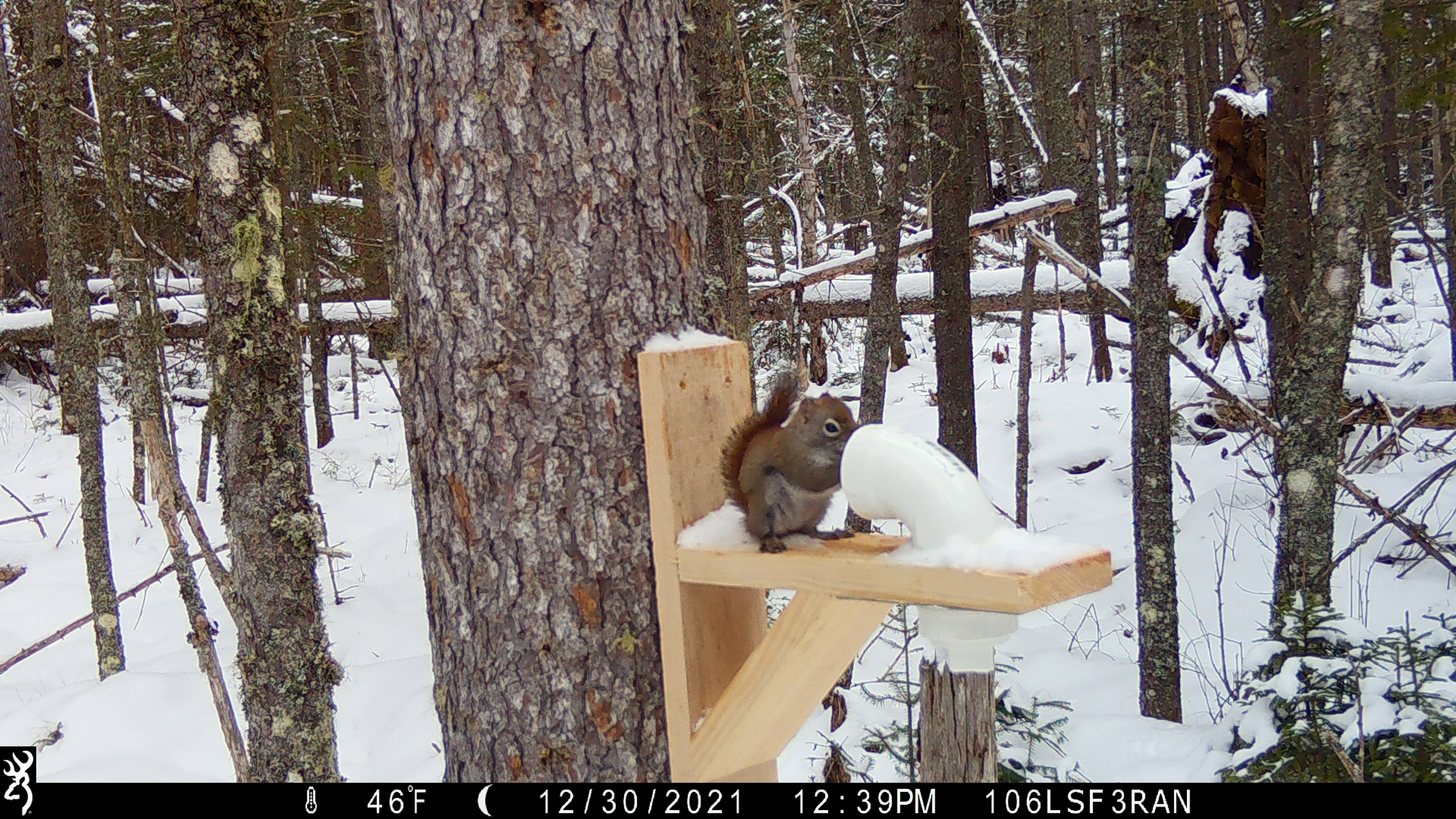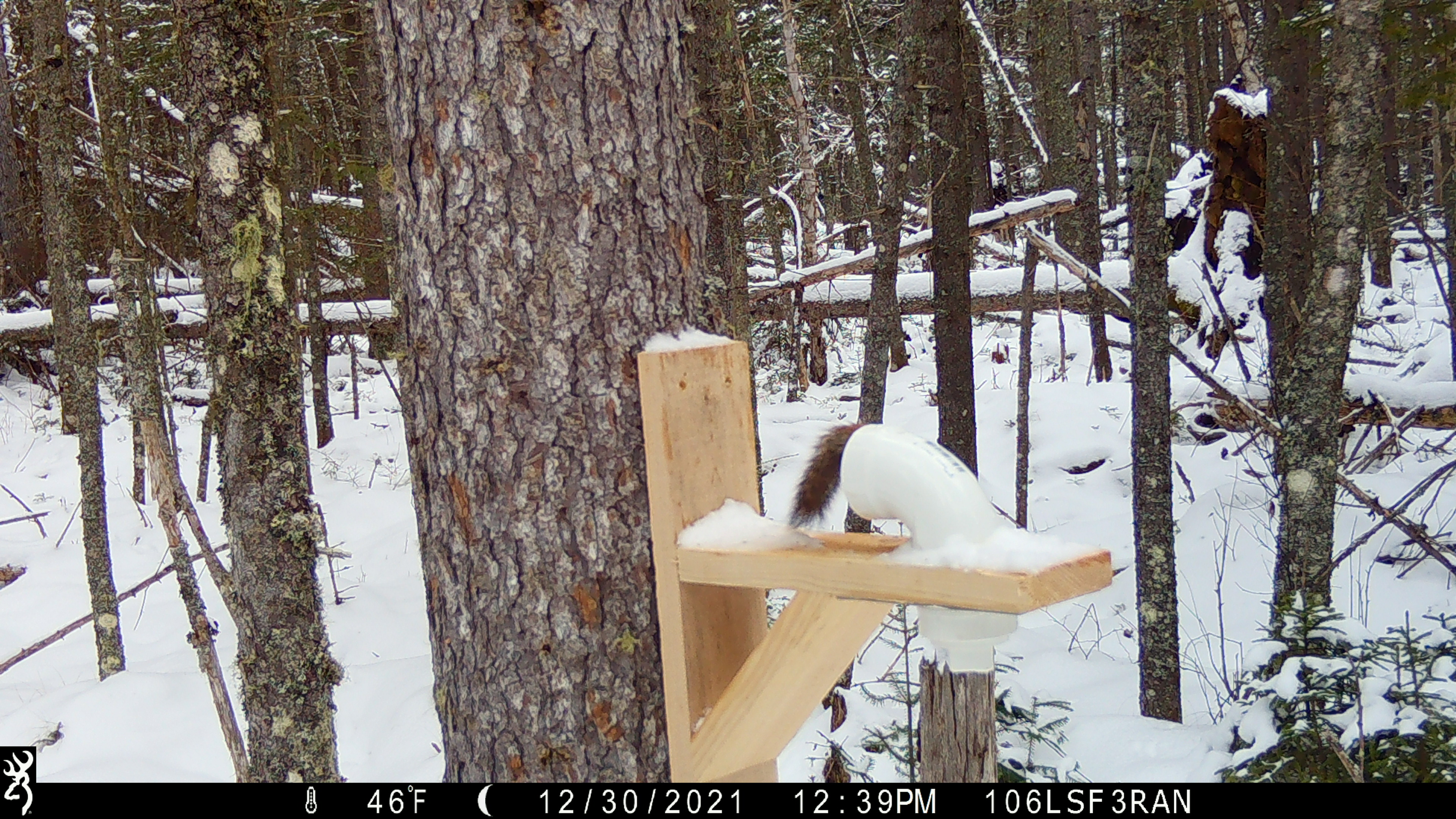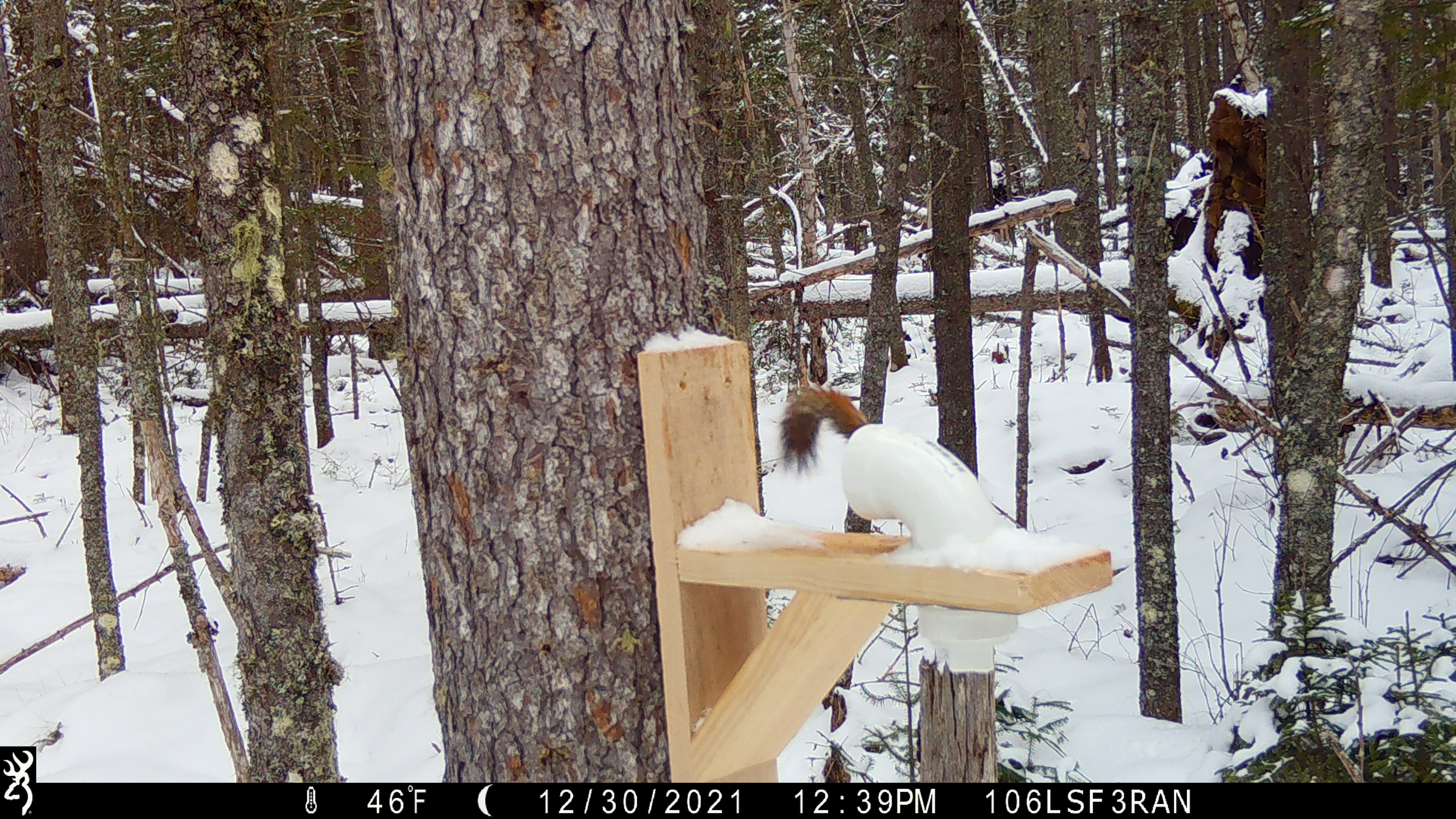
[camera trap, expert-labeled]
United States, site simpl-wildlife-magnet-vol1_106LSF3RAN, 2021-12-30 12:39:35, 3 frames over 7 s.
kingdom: Animalia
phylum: Chordata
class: Mammalia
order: Rodentia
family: Sciuridae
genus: Tamiasciurus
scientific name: Tamiasciurus hudsonicus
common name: red squirrel